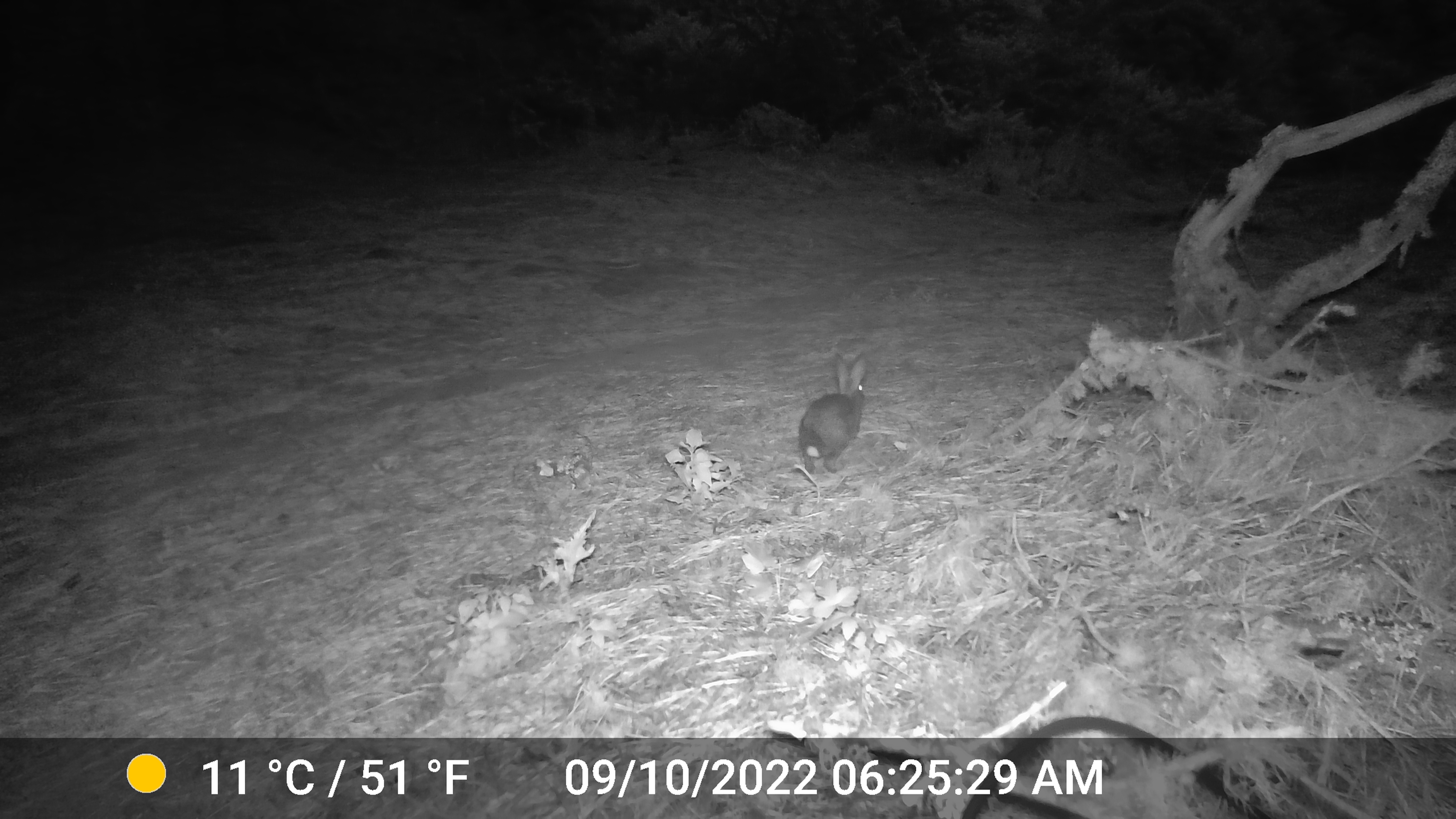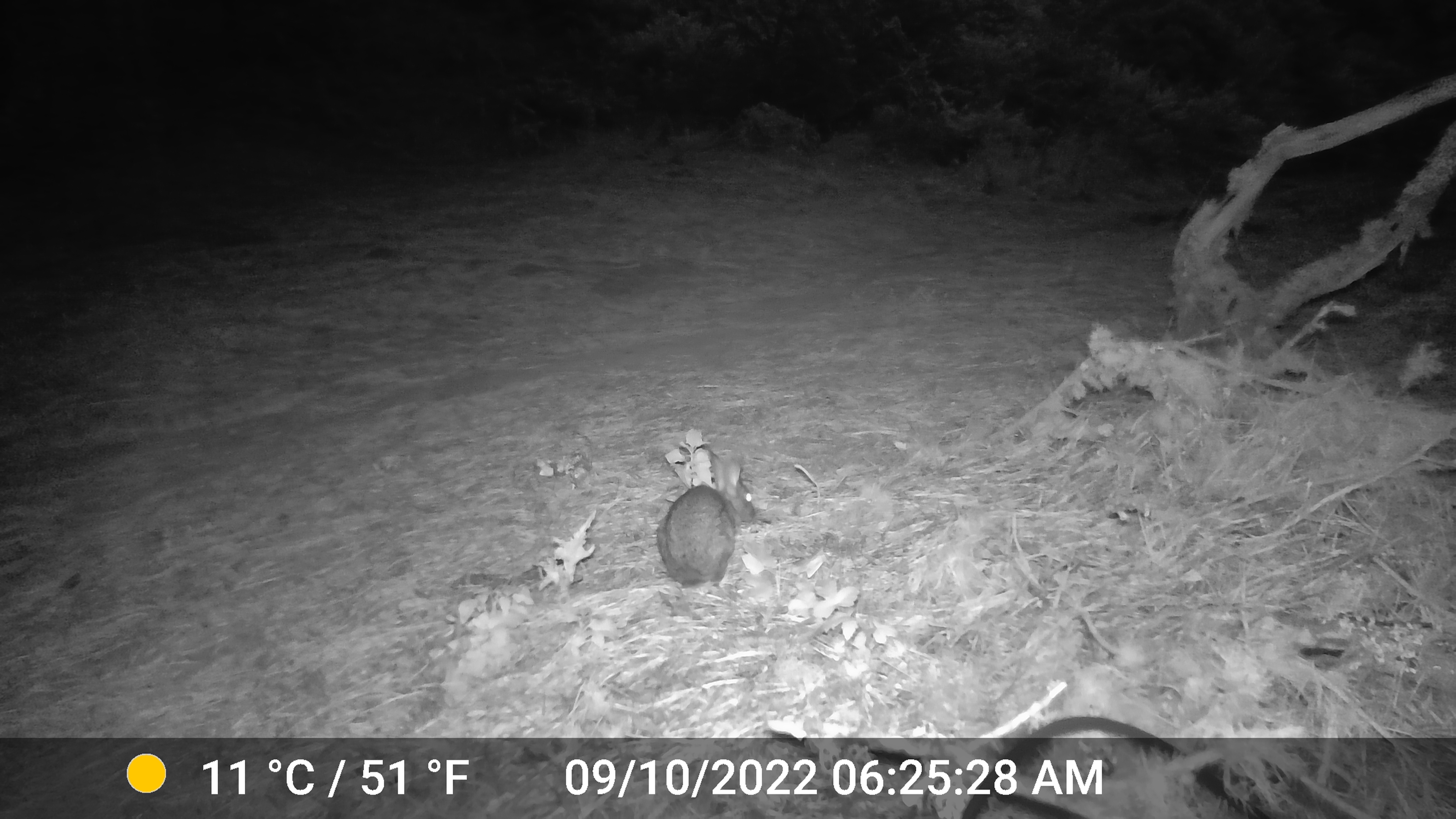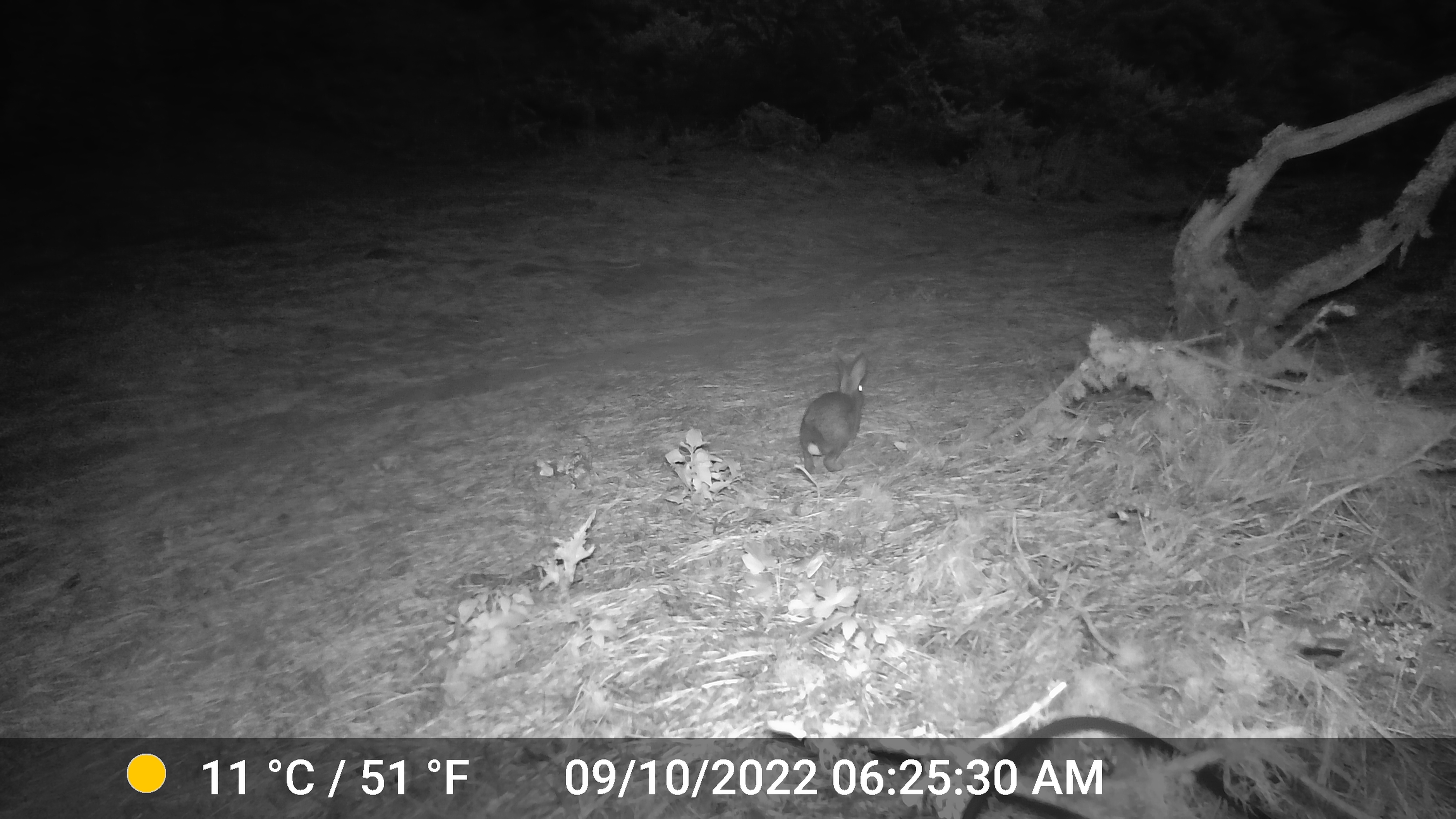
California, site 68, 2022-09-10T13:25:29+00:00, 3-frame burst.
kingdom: Animalia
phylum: Chordata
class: Mammalia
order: Lagomorpha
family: Leporidae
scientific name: Leporidae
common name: rabbit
Rabbit (Leporidae).